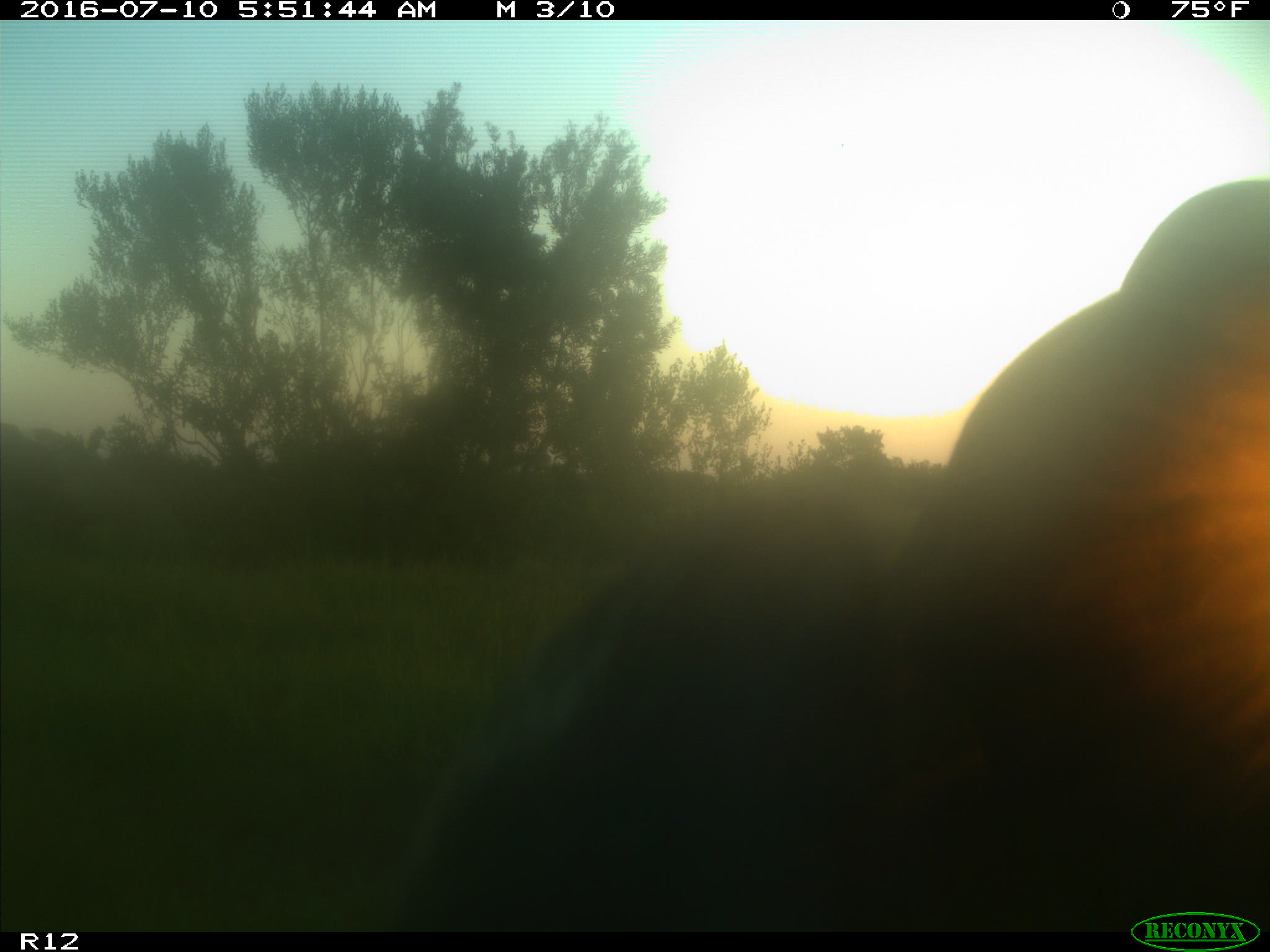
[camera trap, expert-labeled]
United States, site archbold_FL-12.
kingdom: Animalia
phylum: Chordata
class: Mammalia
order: Artiodactyla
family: Bovidae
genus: Bos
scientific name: Bos taurus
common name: domestic cow